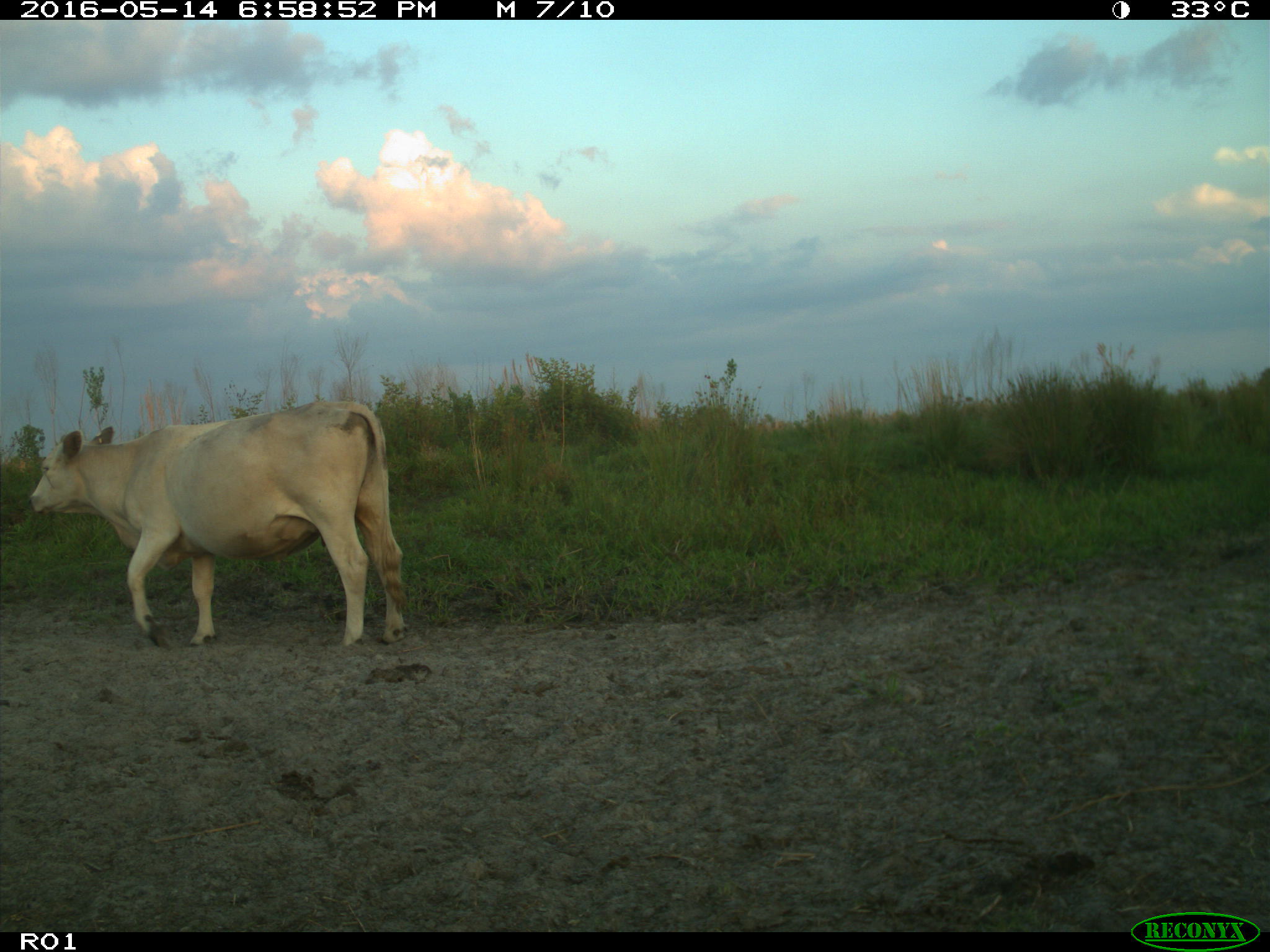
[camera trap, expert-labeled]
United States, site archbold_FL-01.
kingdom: Animalia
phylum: Chordata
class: Mammalia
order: Artiodactyla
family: Bovidae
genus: Bos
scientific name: Bos taurus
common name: domestic cow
Bos taurus (domestic cow).